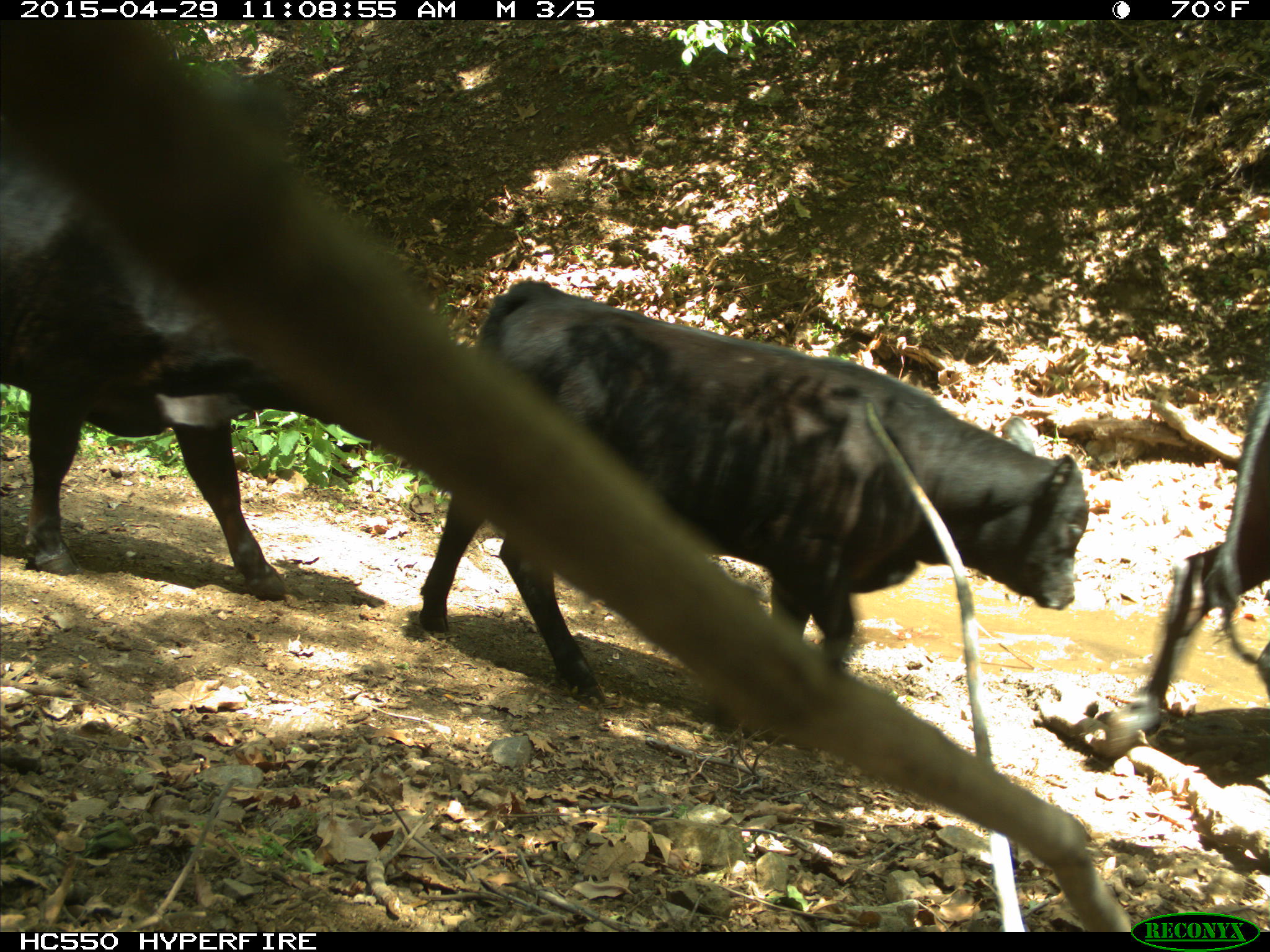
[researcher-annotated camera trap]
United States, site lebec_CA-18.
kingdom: Animalia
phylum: Chordata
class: Mammalia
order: Artiodactyla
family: Bovidae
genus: Bos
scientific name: Bos taurus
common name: domestic cow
Bos taurus (domestic cow).